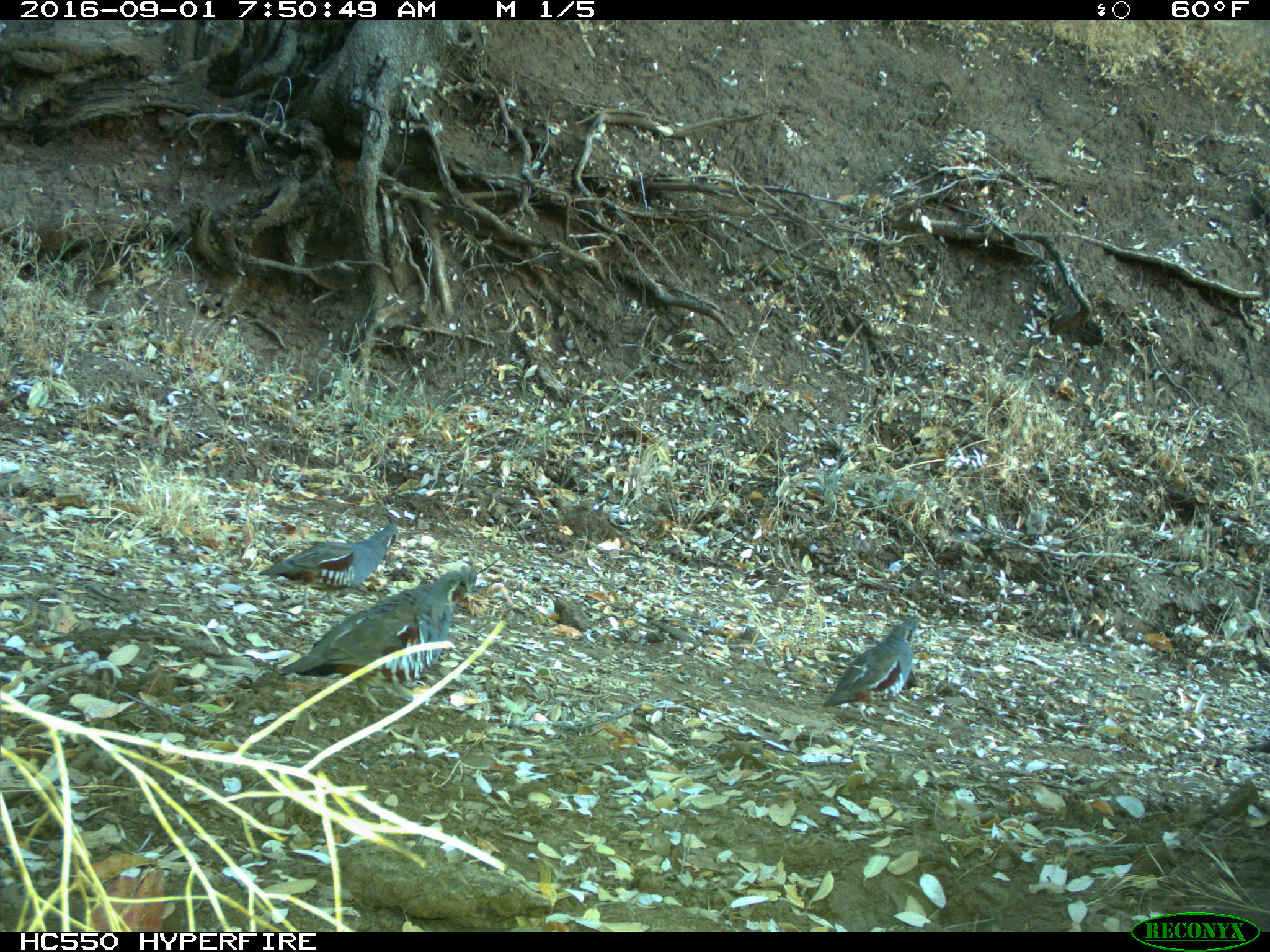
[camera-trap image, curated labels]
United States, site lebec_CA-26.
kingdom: Animalia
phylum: Chordata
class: Aves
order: Galliformes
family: Odontophoridae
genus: Callipepla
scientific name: Callipepla californica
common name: california quail